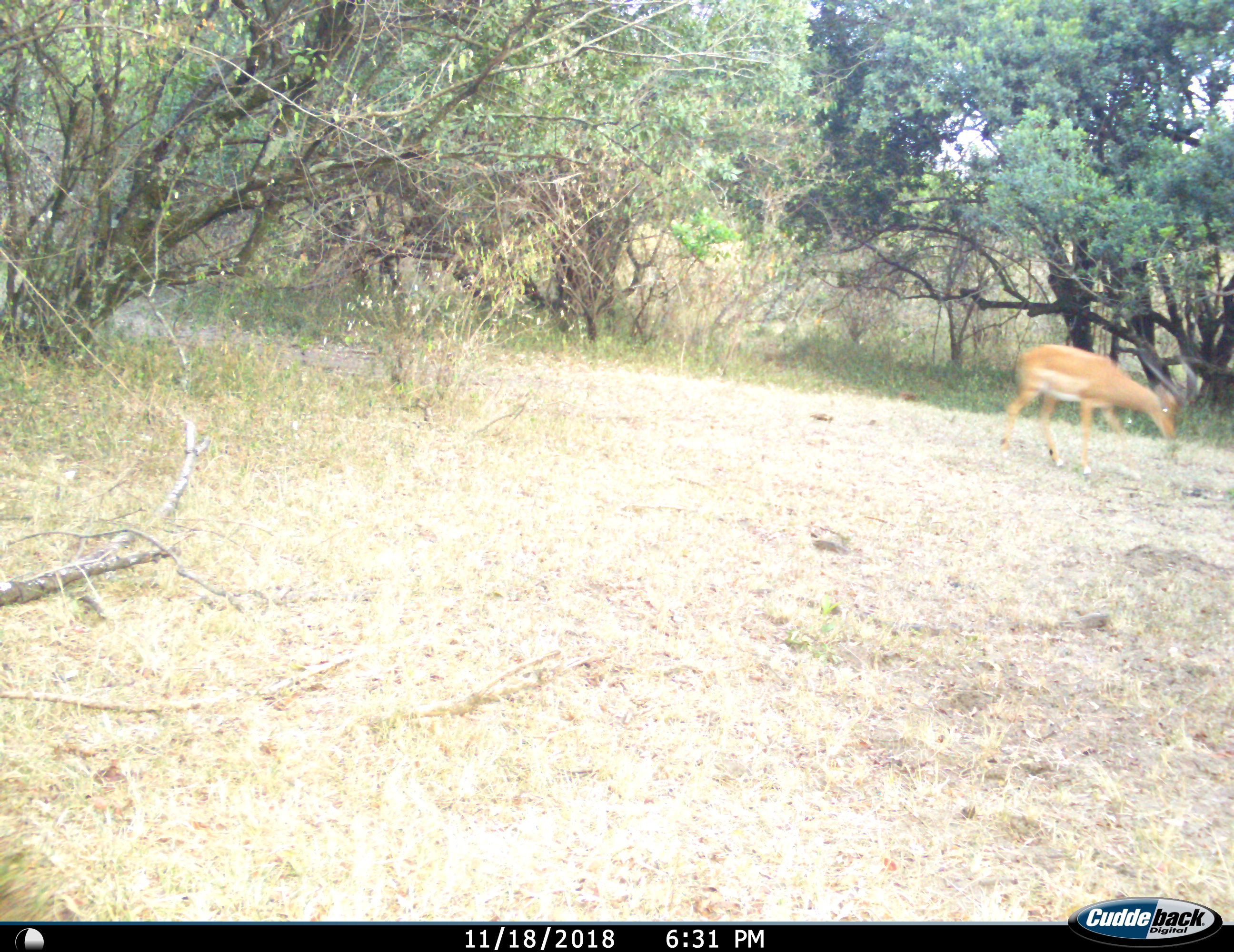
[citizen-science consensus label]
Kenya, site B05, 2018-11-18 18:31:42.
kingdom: Animalia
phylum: Chordata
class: Mammalia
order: Artiodactyla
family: Bovidae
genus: Aepyceros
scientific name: Aepyceros melampus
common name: impala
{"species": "impala (Aepyceros melampus)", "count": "1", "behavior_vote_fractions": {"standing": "0%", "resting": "0%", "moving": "100%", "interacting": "0%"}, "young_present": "0%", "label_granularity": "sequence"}